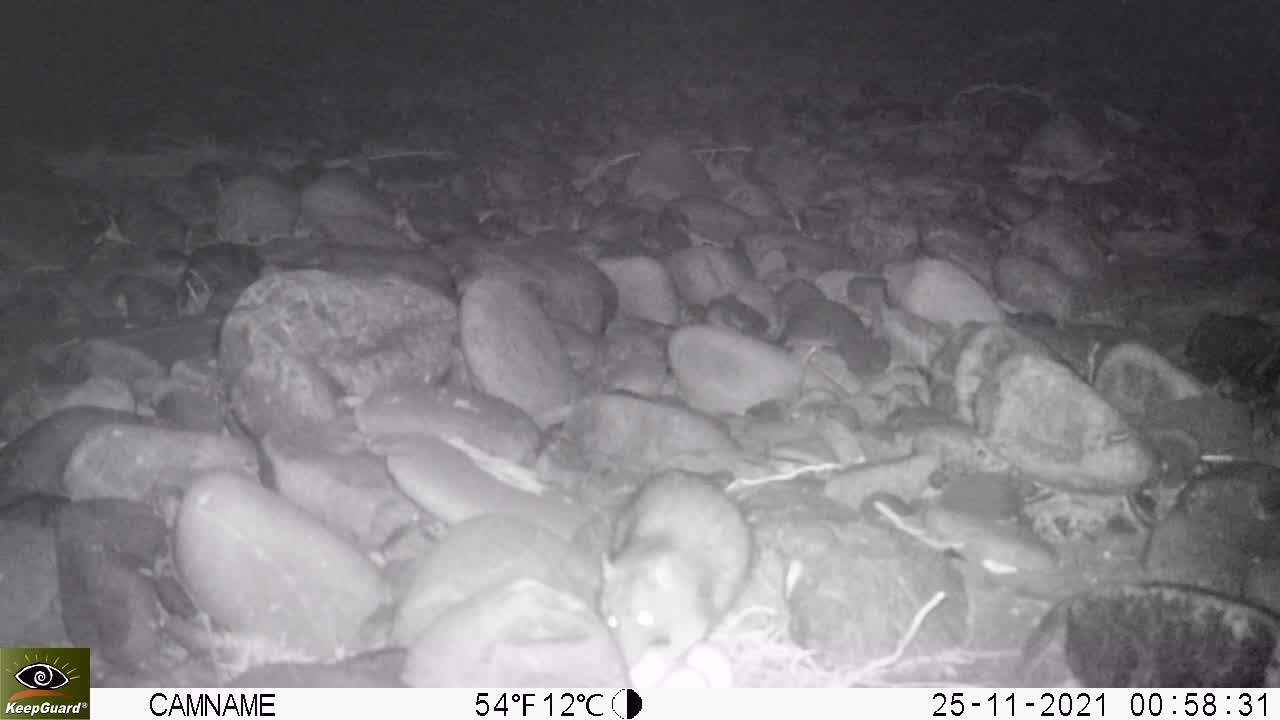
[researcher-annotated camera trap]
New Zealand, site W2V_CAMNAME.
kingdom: Animalia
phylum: Chordata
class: Mammalia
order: Rodentia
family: Muridae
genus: Rattus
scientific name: Rattus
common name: rat